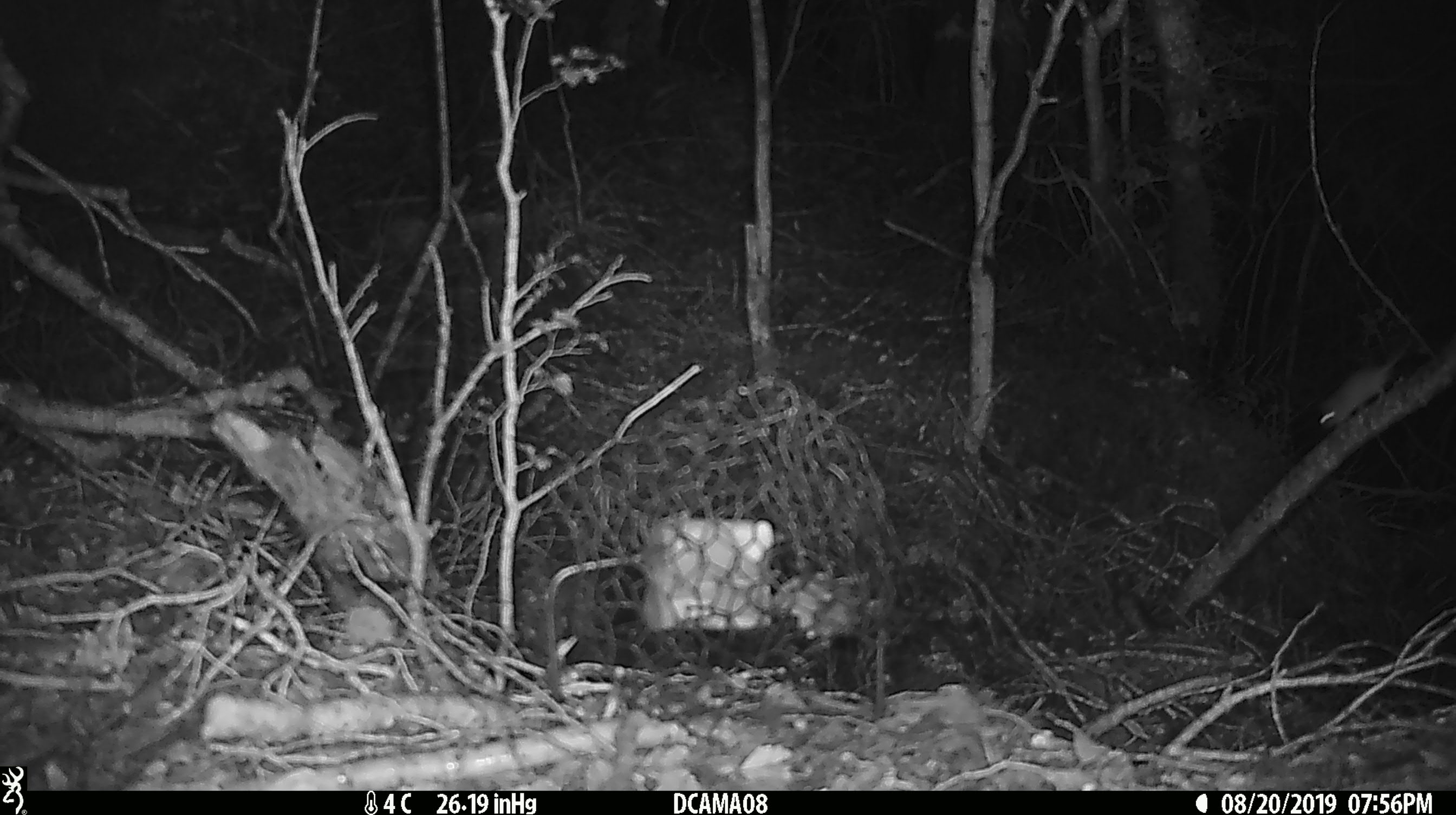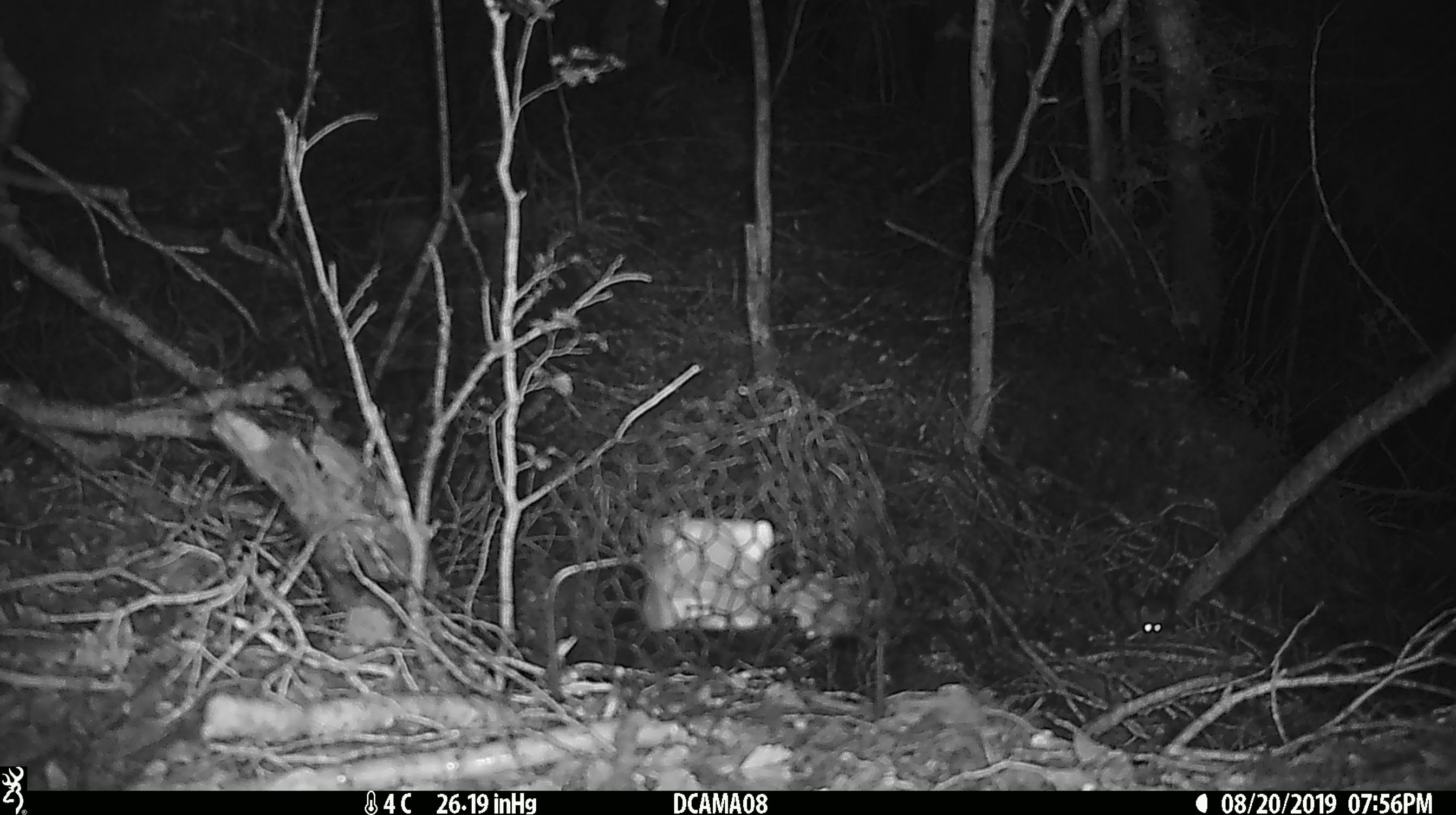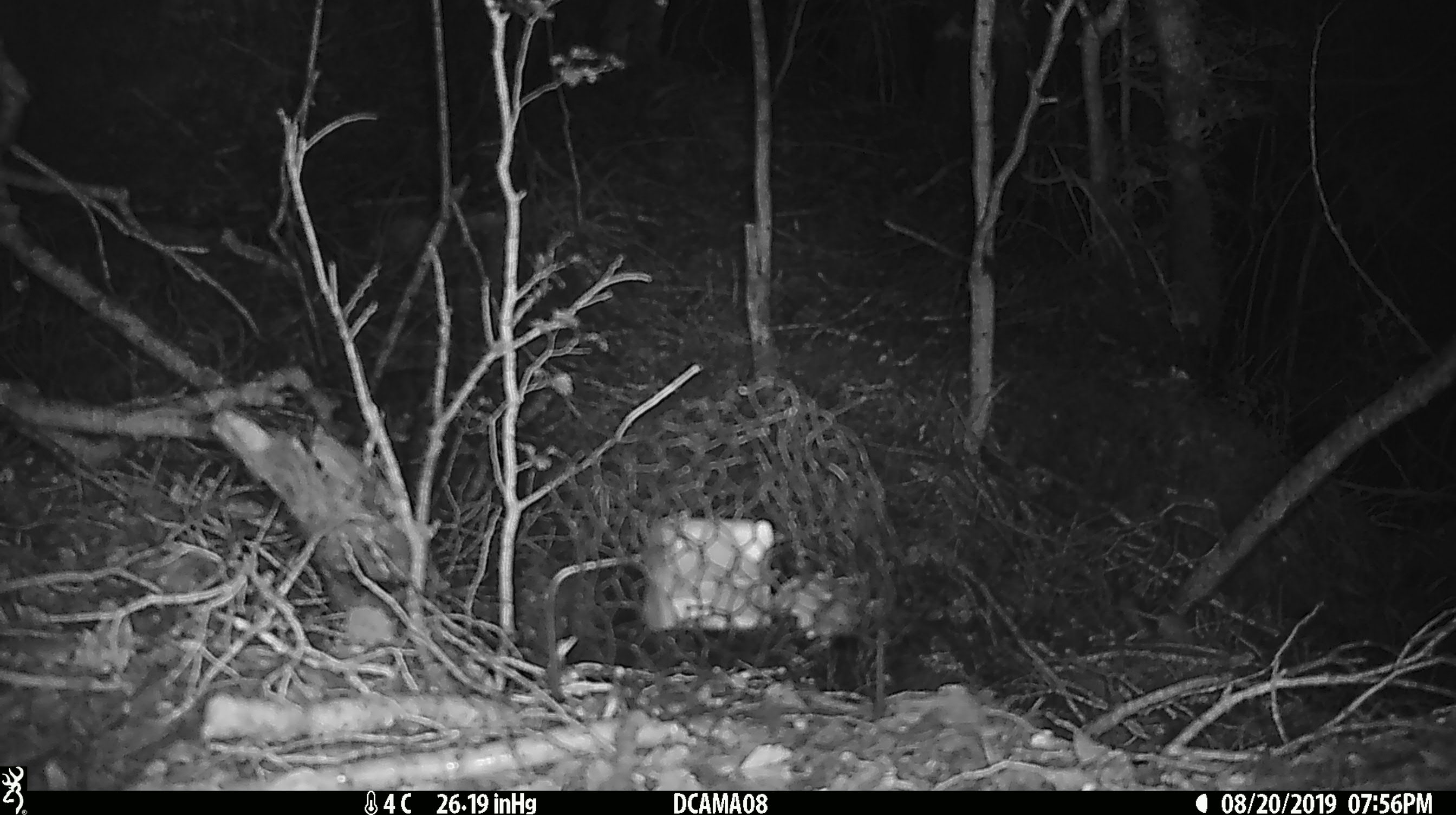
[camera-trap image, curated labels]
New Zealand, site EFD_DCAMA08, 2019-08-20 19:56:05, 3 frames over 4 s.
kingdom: Animalia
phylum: Chordata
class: Mammalia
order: Rodentia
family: Muridae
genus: Mus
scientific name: Mus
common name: mouse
Mouse (Mus).